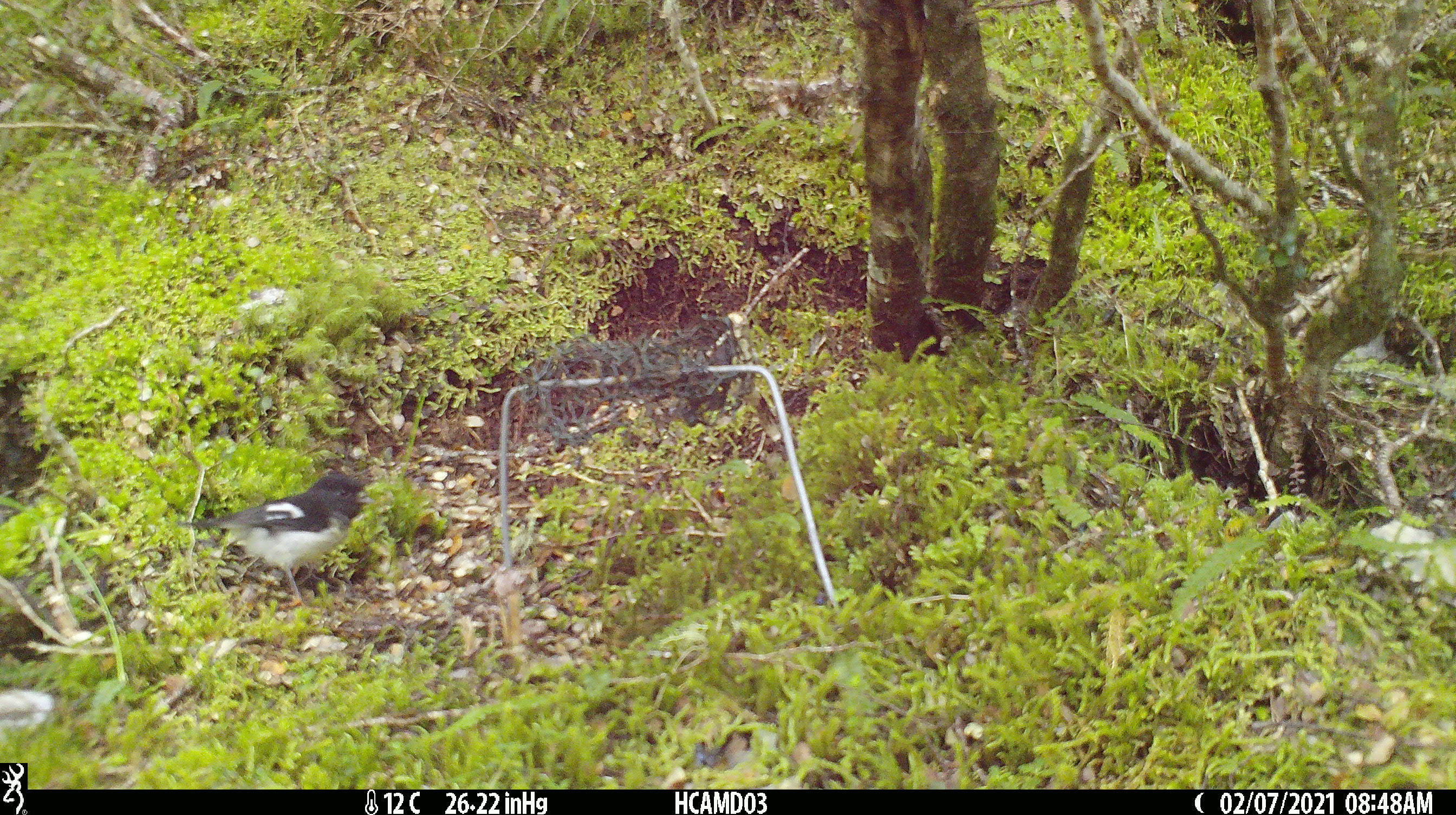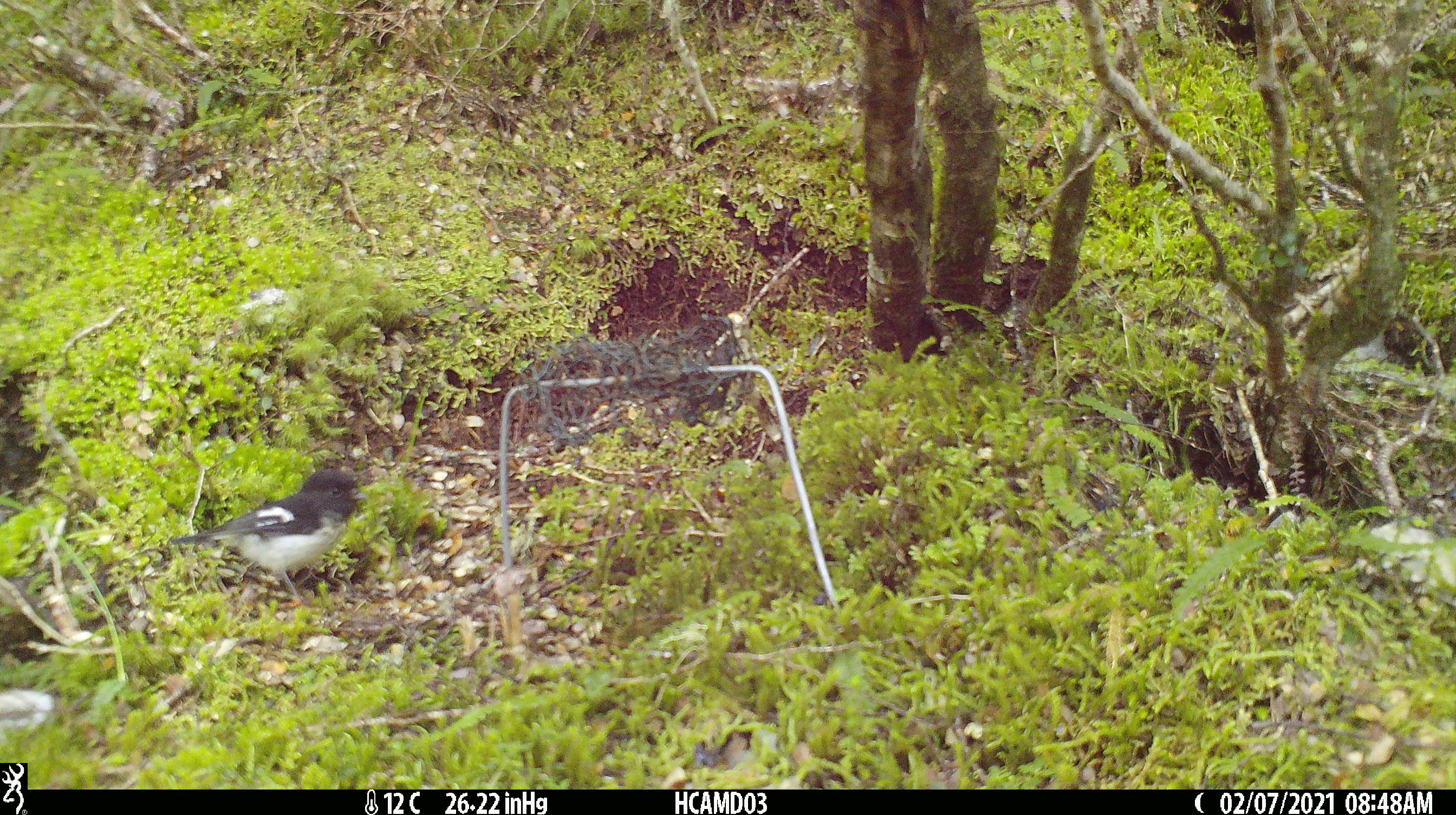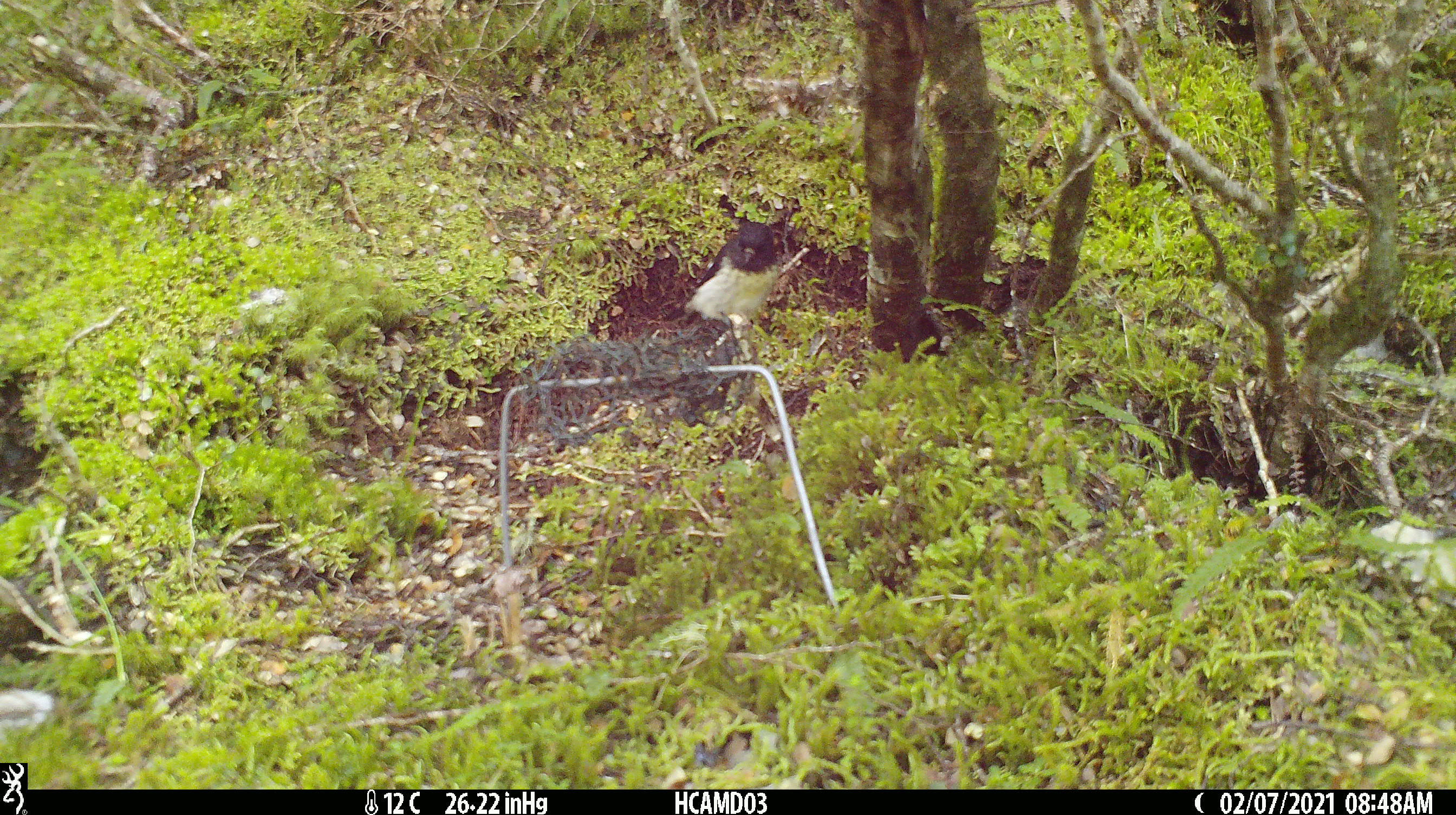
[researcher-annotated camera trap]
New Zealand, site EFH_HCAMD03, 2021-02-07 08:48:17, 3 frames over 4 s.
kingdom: Animalia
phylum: Chordata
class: Aves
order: Passeriformes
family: Petroicidae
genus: Petroica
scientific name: Petroica macrocephala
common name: tomtit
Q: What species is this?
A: Tomtit (Petroica macrocephala).